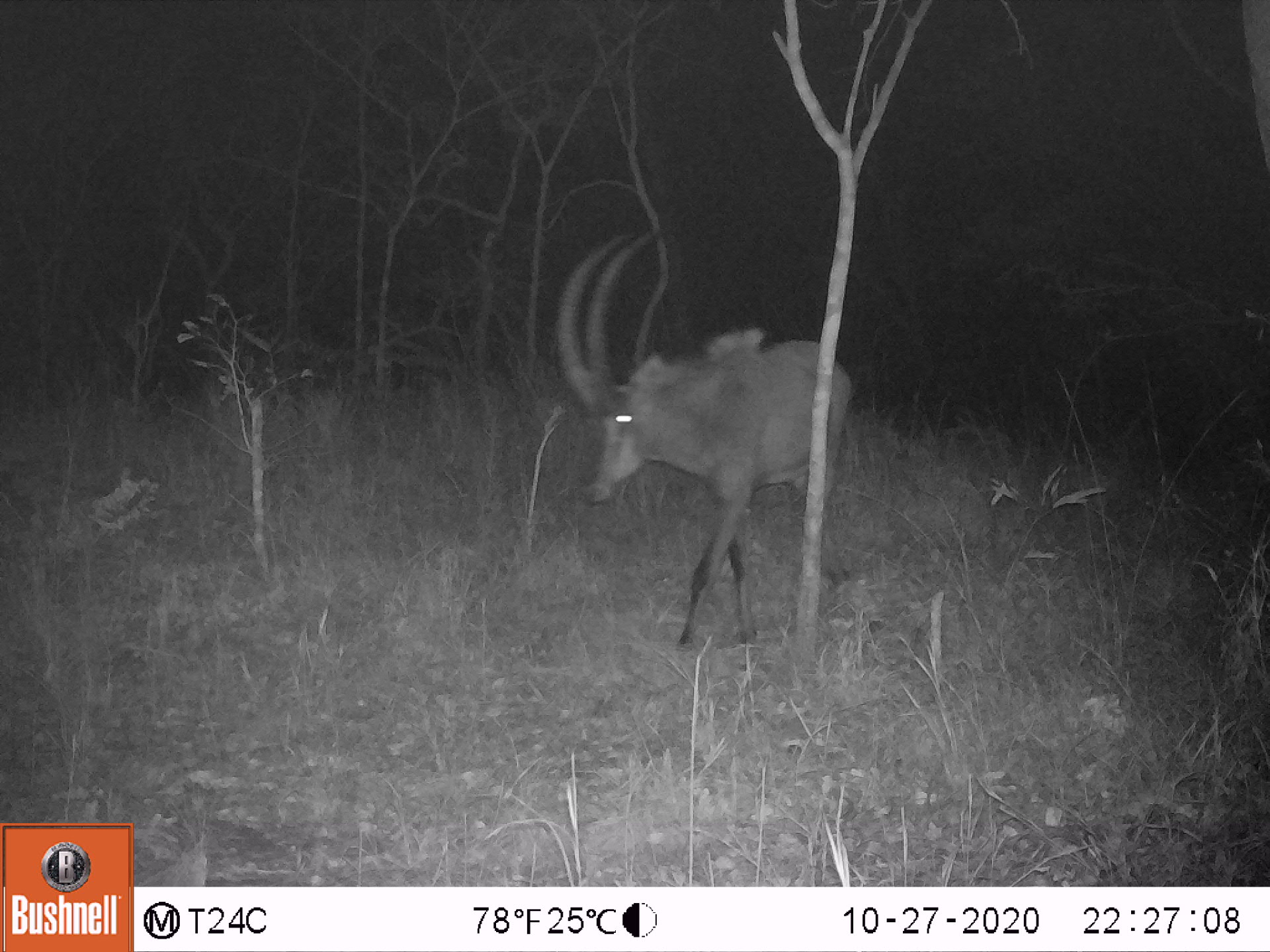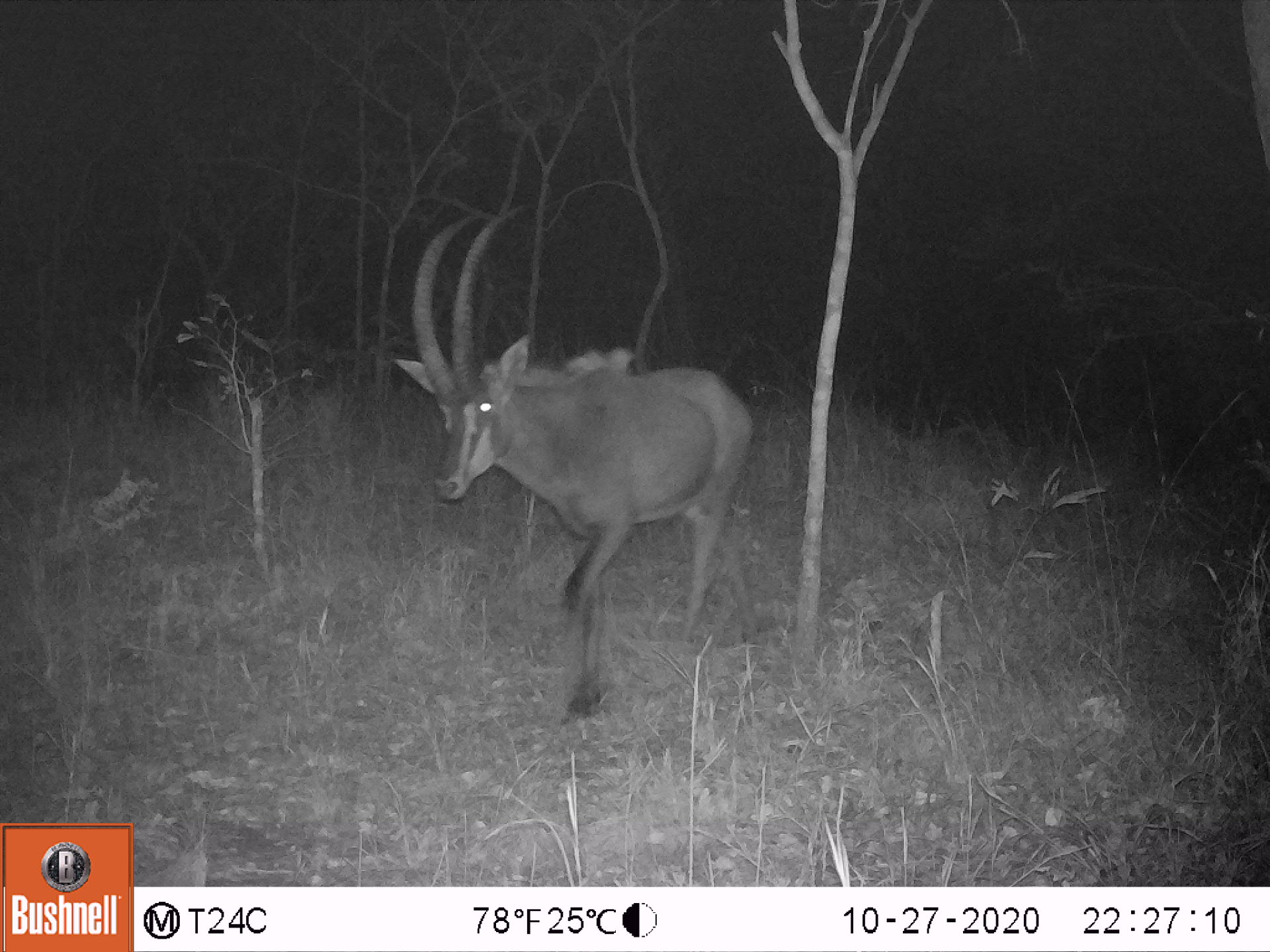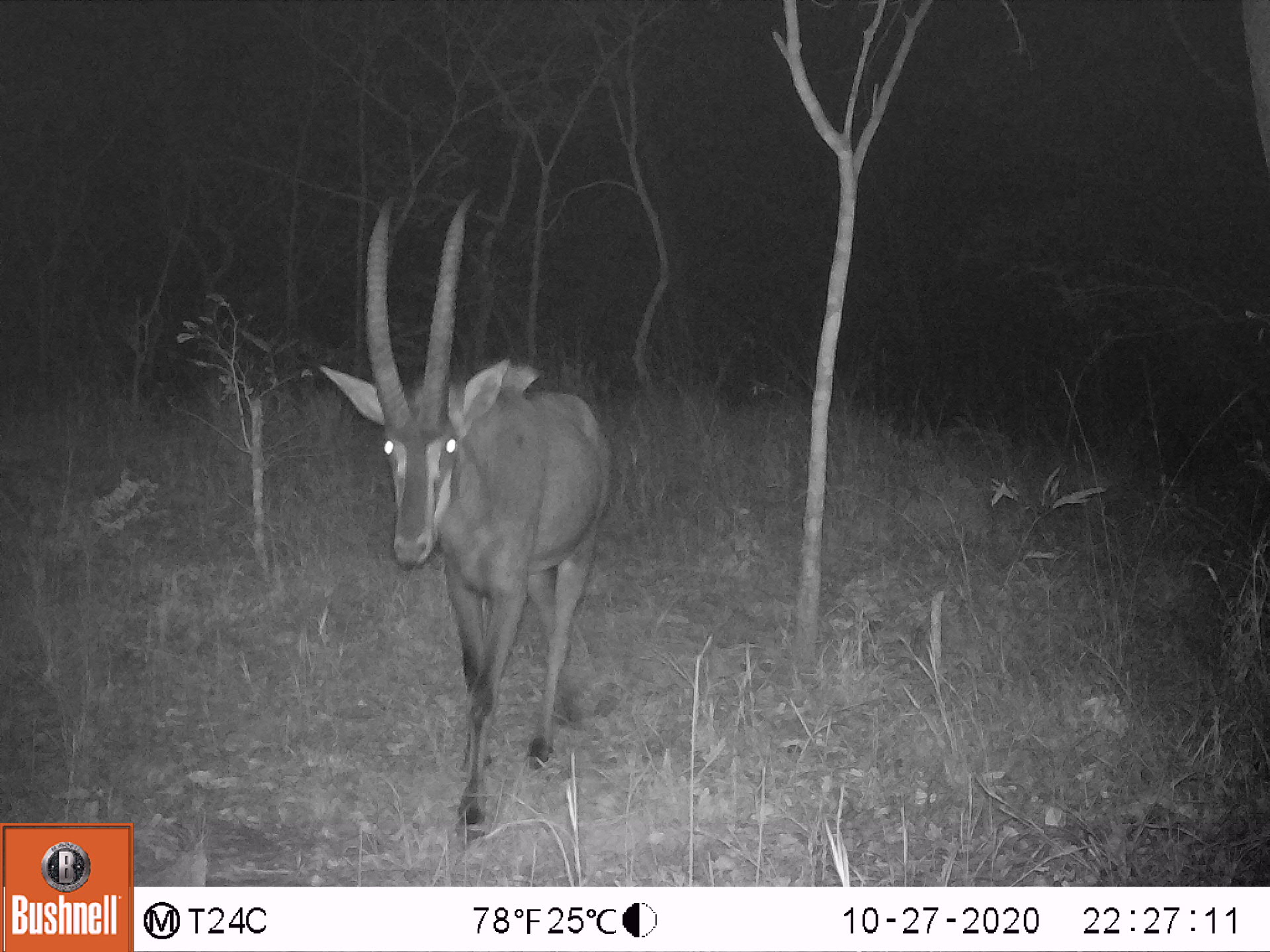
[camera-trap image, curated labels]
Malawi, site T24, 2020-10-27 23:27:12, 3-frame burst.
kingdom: Animalia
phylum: Chordata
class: Mammalia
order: Artiodactyla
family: Bovidae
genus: Hippotragus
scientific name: Hippotragus niger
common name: sable antelope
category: sable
Sable (sable antelope) (Hippotragus niger), count 1.